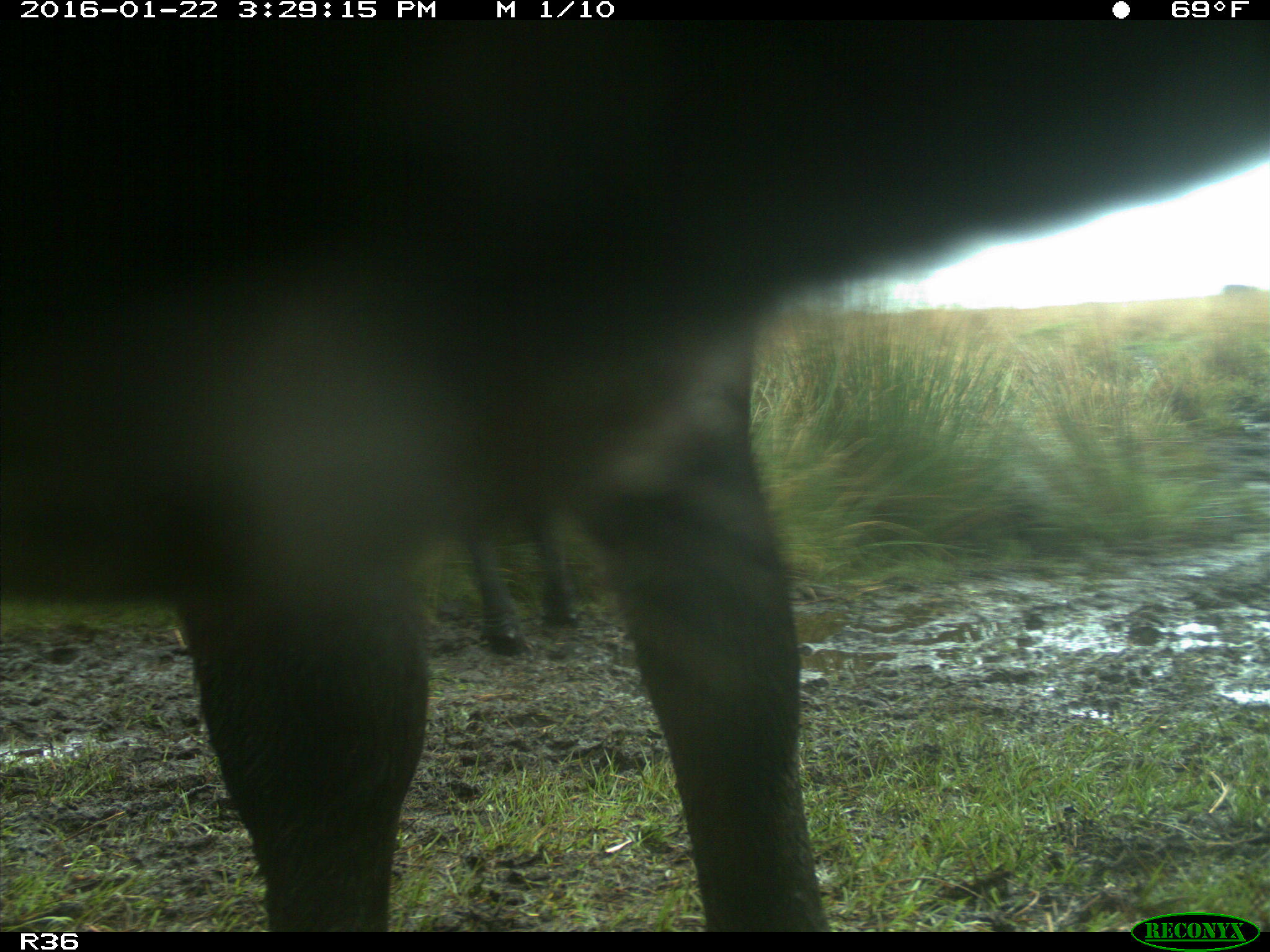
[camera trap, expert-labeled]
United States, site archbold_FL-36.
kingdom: Animalia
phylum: Chordata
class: Mammalia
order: Artiodactyla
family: Bovidae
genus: Bos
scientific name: Bos taurus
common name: domestic cow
Bos taurus (domestic cow).